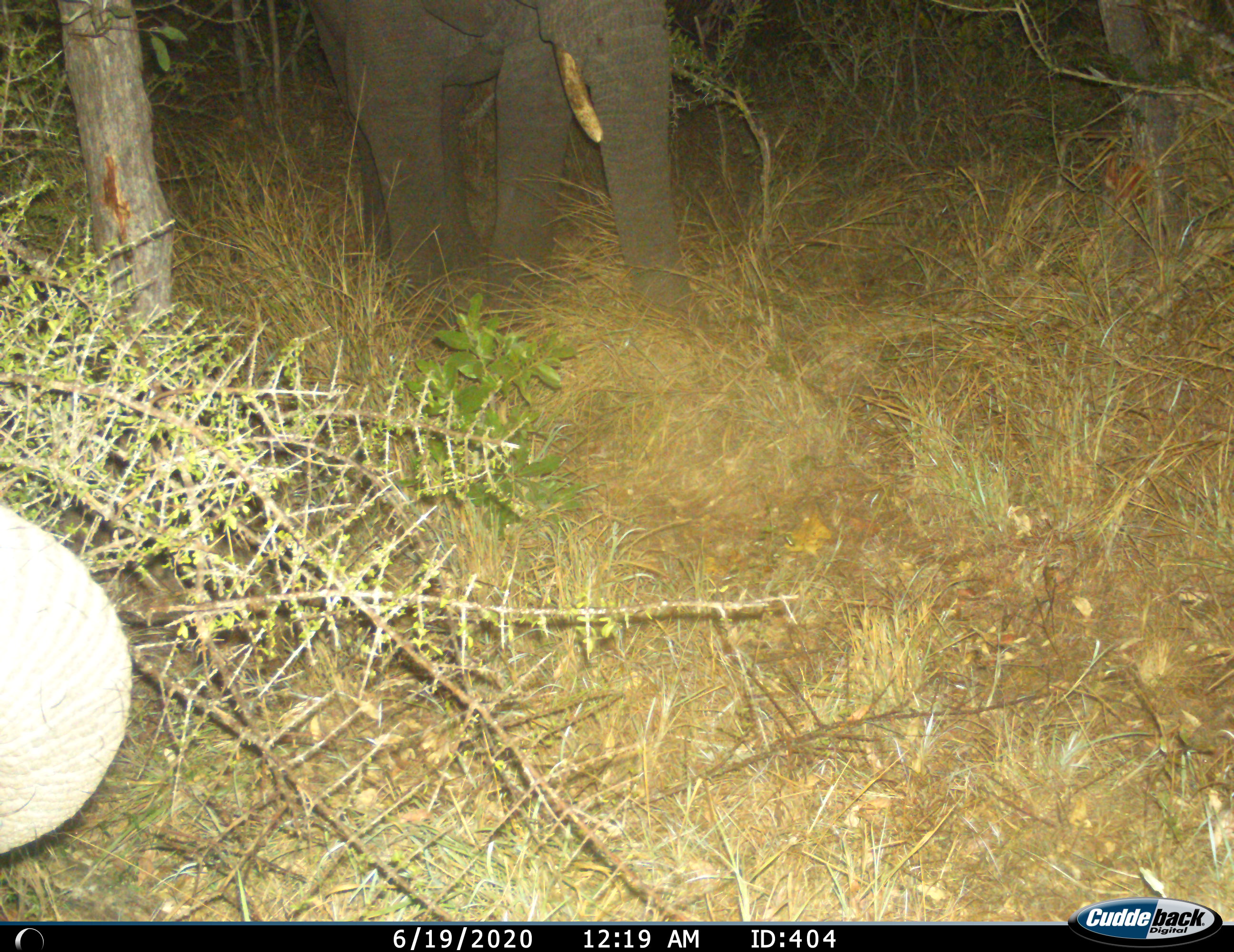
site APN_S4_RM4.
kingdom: Animalia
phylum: Chordata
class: Mammalia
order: Proboscidea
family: Elephantidae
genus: Loxodonta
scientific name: Loxodonta africana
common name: african bush elephant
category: elephant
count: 2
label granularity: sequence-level